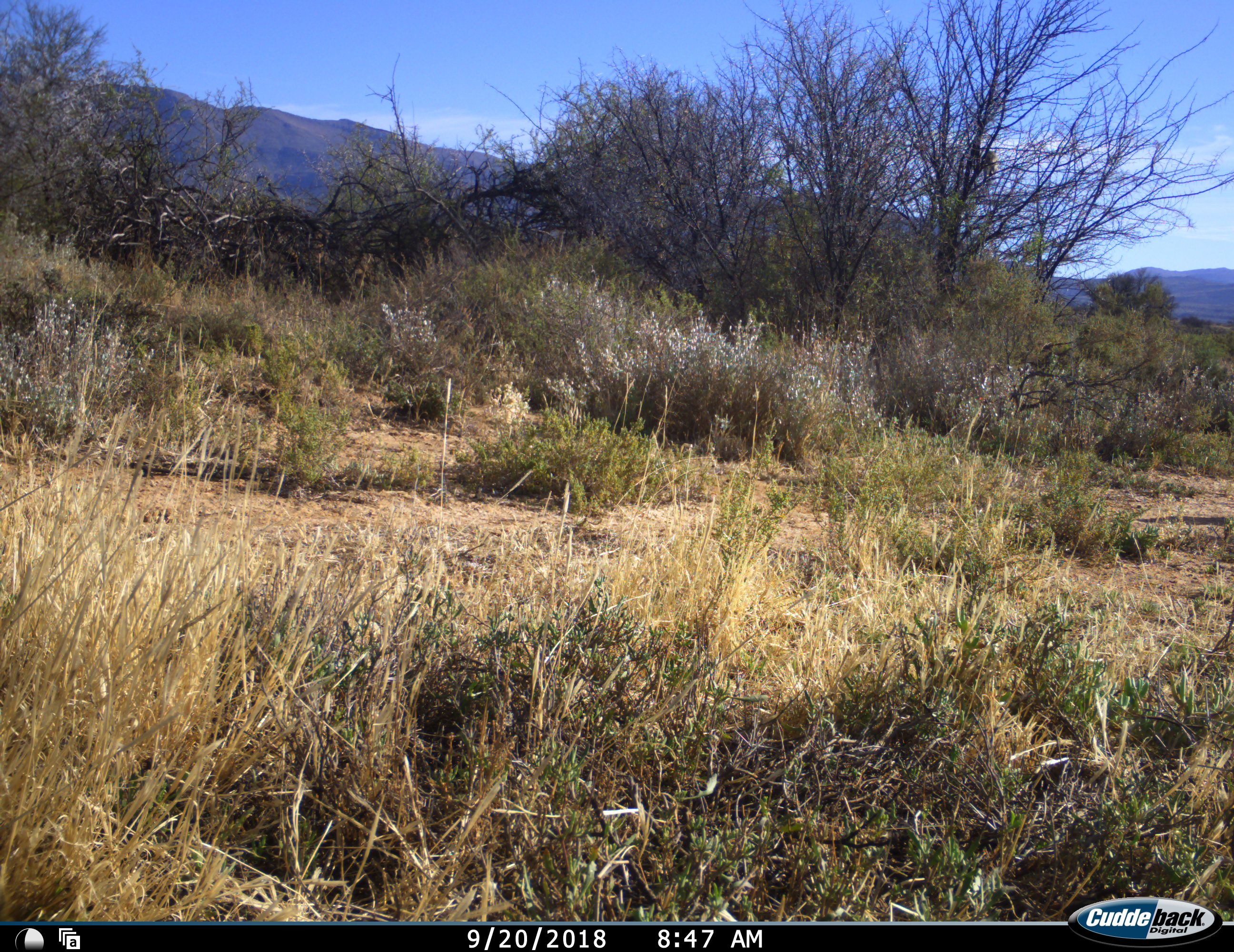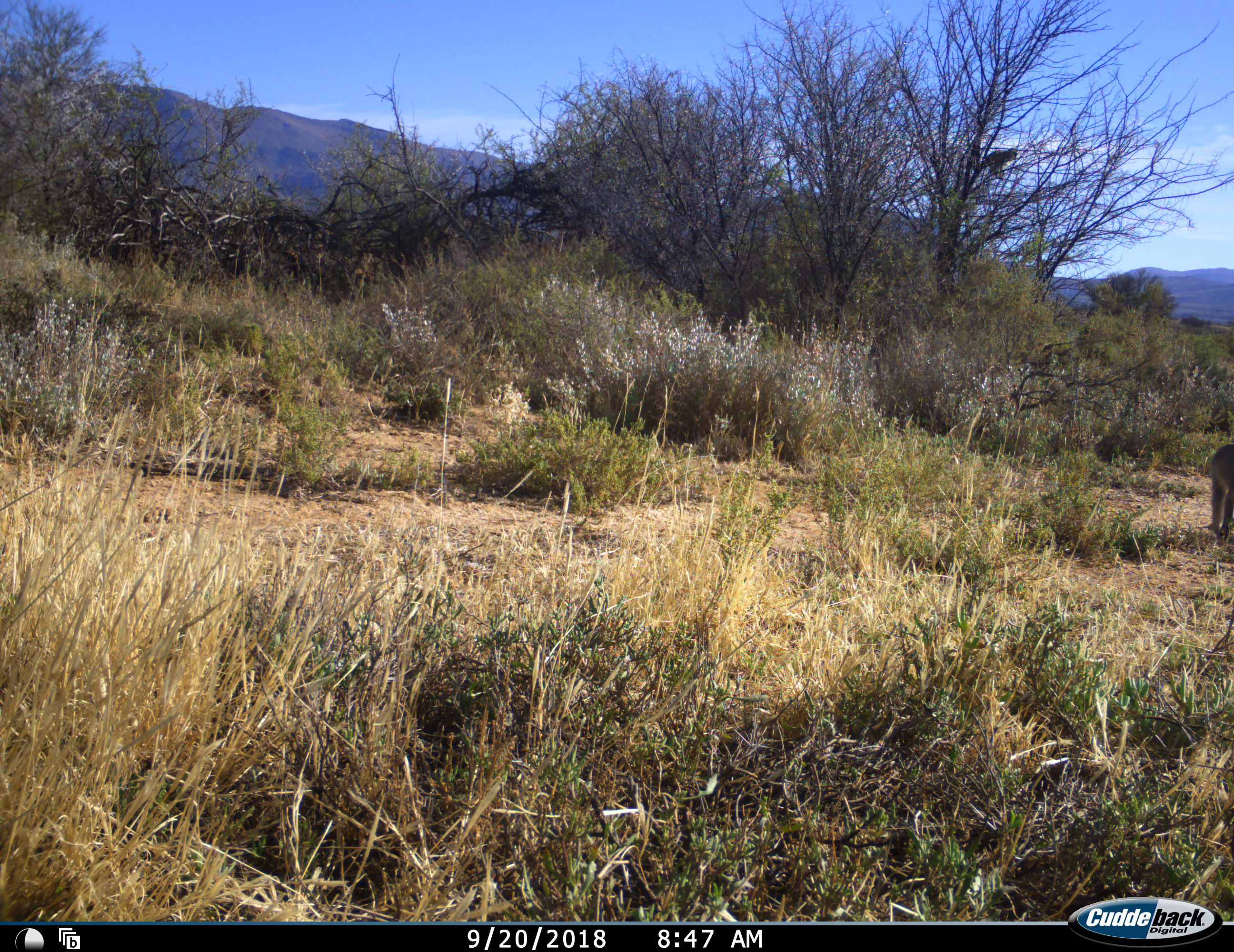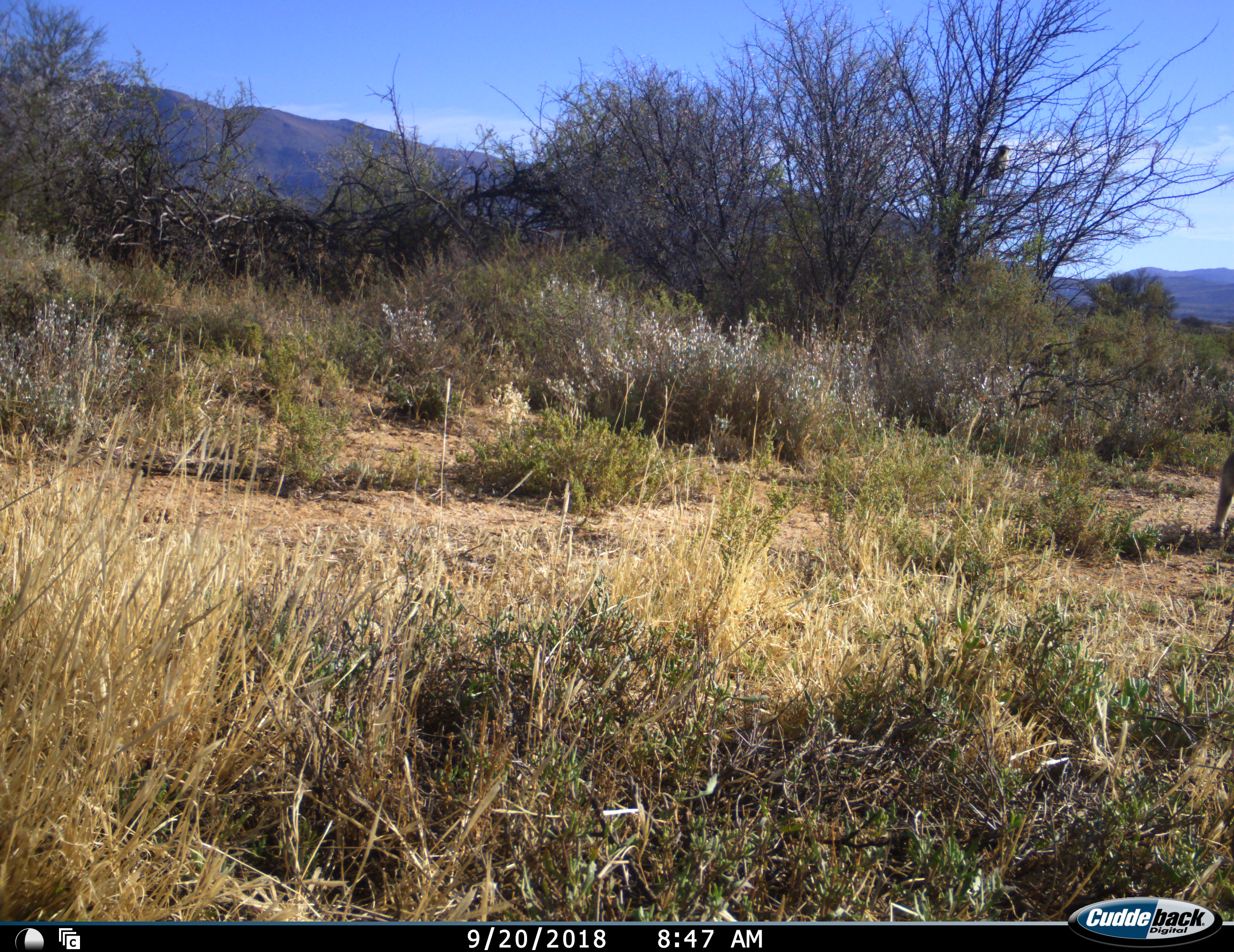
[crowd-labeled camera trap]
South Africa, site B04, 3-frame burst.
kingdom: Animalia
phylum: Chordata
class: Mammalia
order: Primates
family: Cercopithecidae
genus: Chlorocebus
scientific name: Chlorocebus pygerythrus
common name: vervet monkey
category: monkeyvervet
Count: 2.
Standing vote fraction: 17%.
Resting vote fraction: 0%.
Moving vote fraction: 100%.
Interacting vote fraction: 0%.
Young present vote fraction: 0%.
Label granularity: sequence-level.